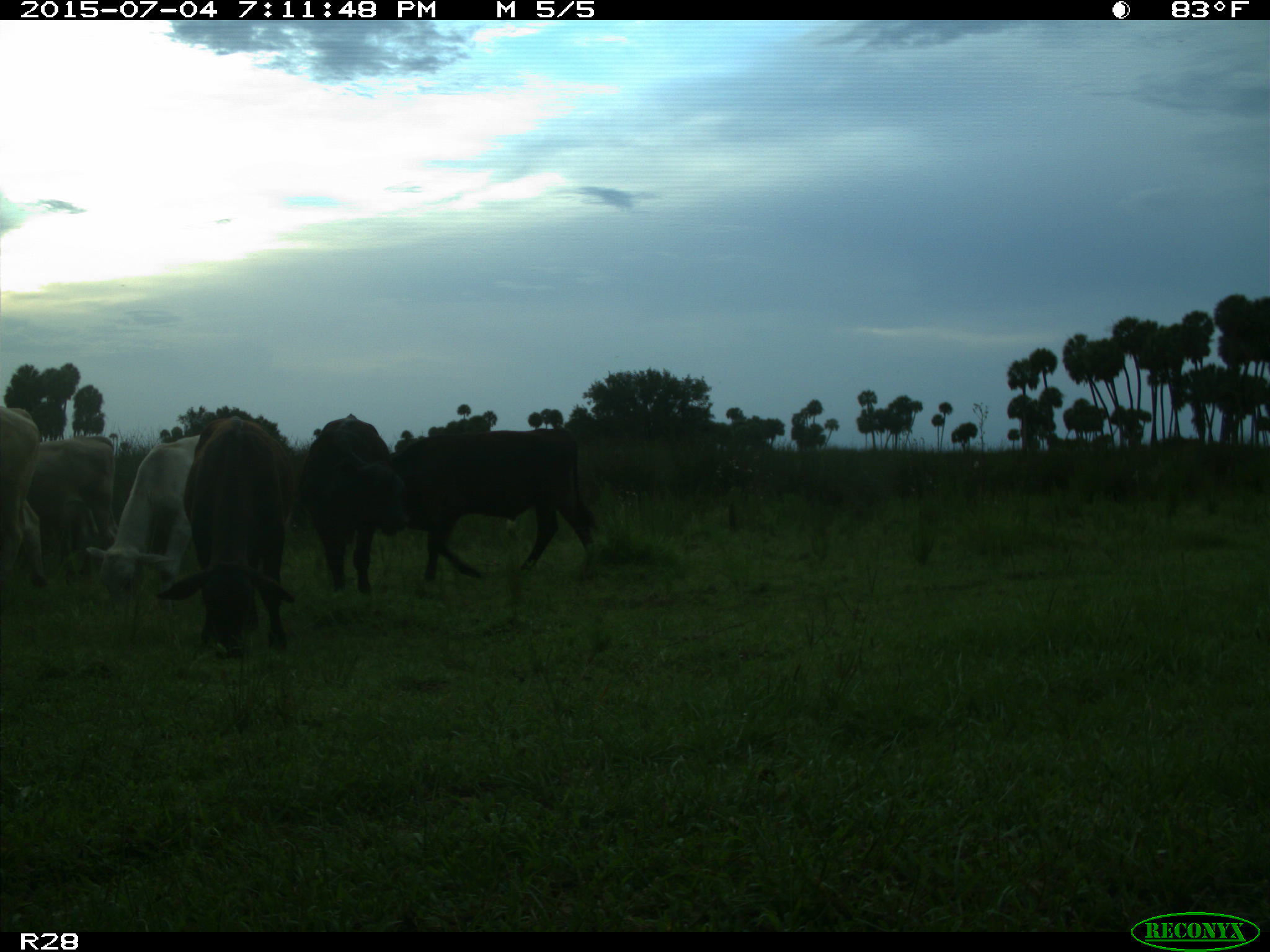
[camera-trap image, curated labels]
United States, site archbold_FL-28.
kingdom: Animalia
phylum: Chordata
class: Mammalia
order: Artiodactyla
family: Bovidae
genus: Bos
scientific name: Bos taurus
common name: domestic cow